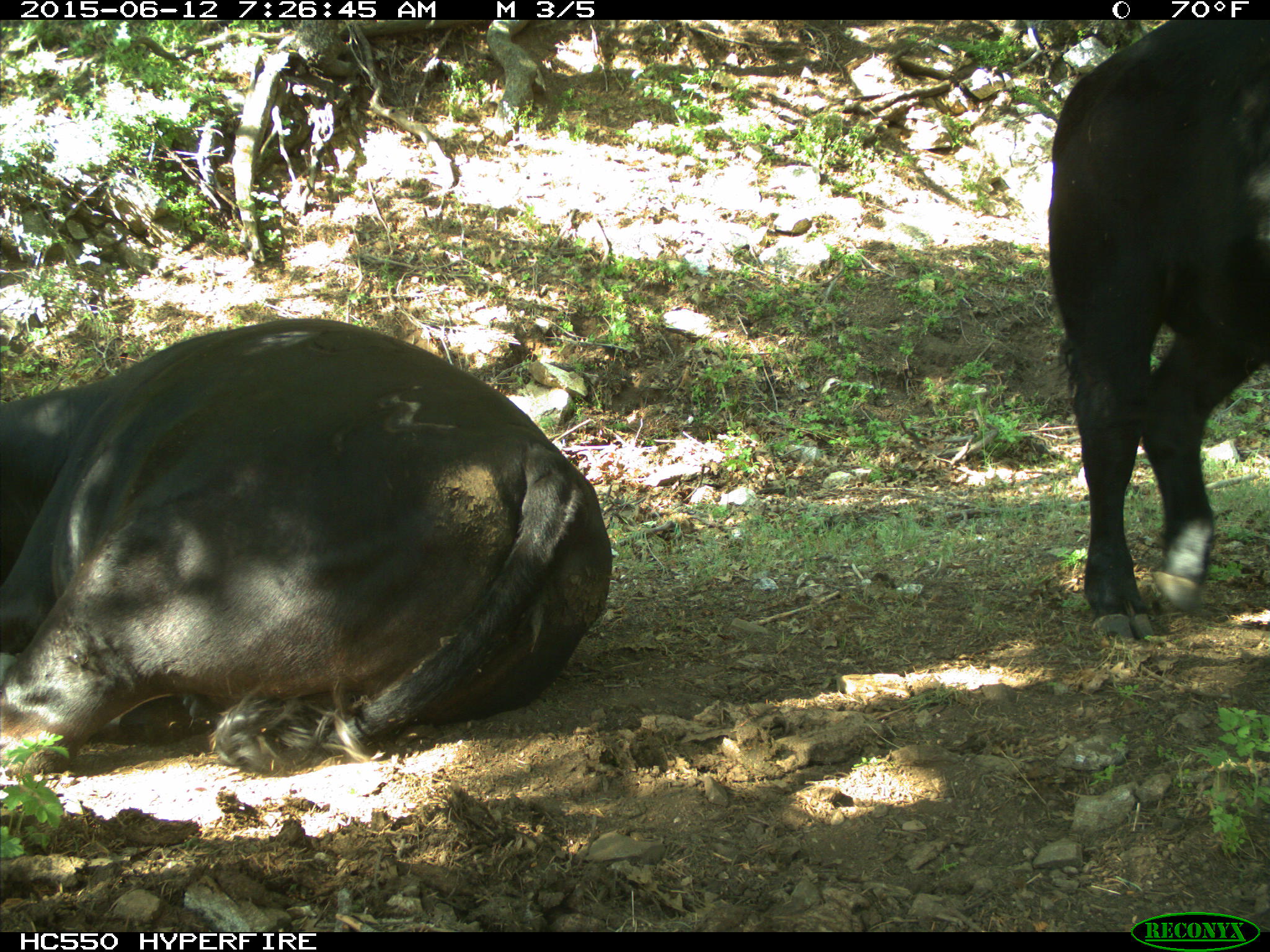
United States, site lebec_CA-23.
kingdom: Animalia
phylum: Chordata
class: Mammalia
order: Artiodactyla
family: Bovidae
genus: Bos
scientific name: Bos taurus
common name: domestic cow